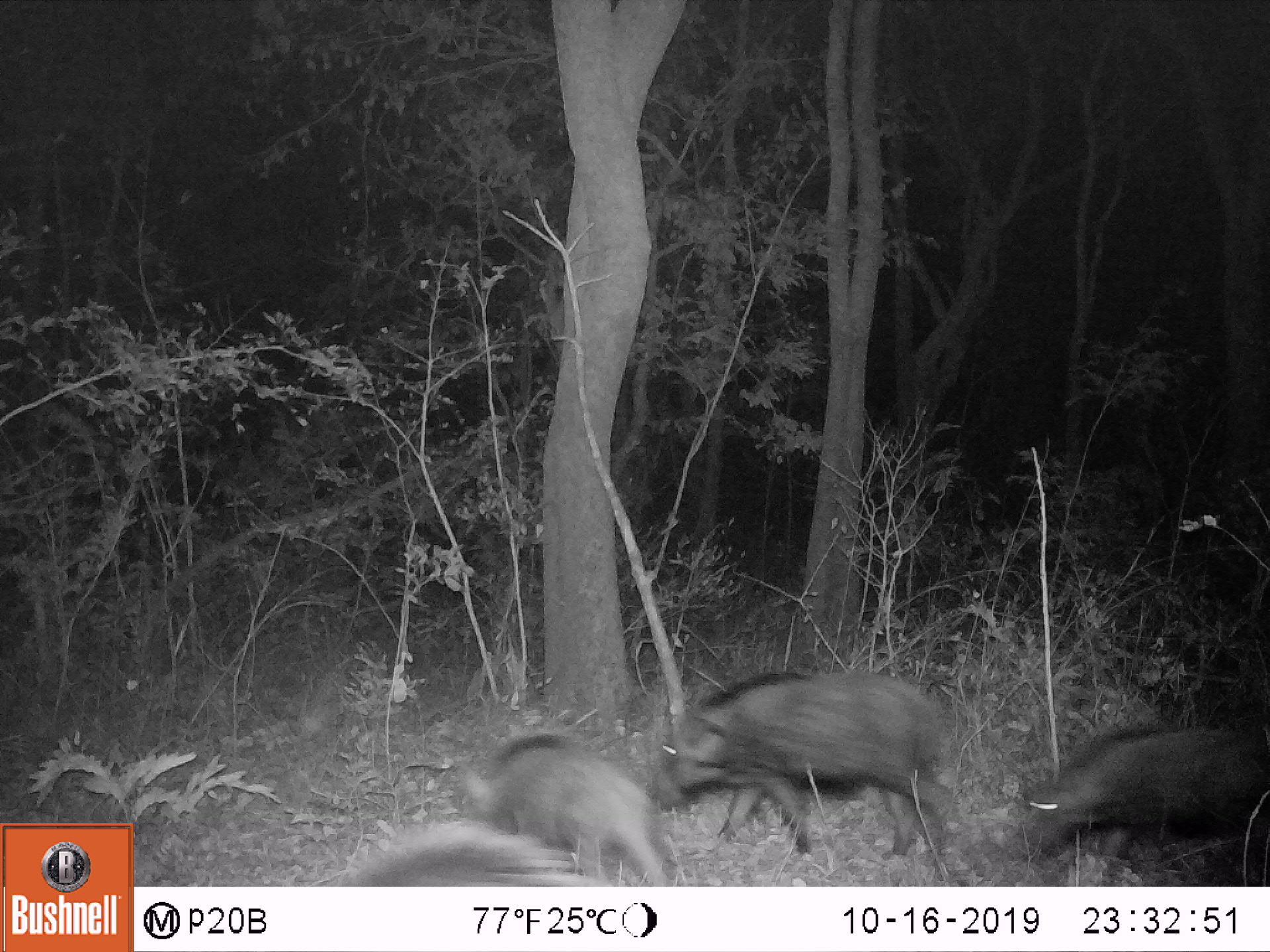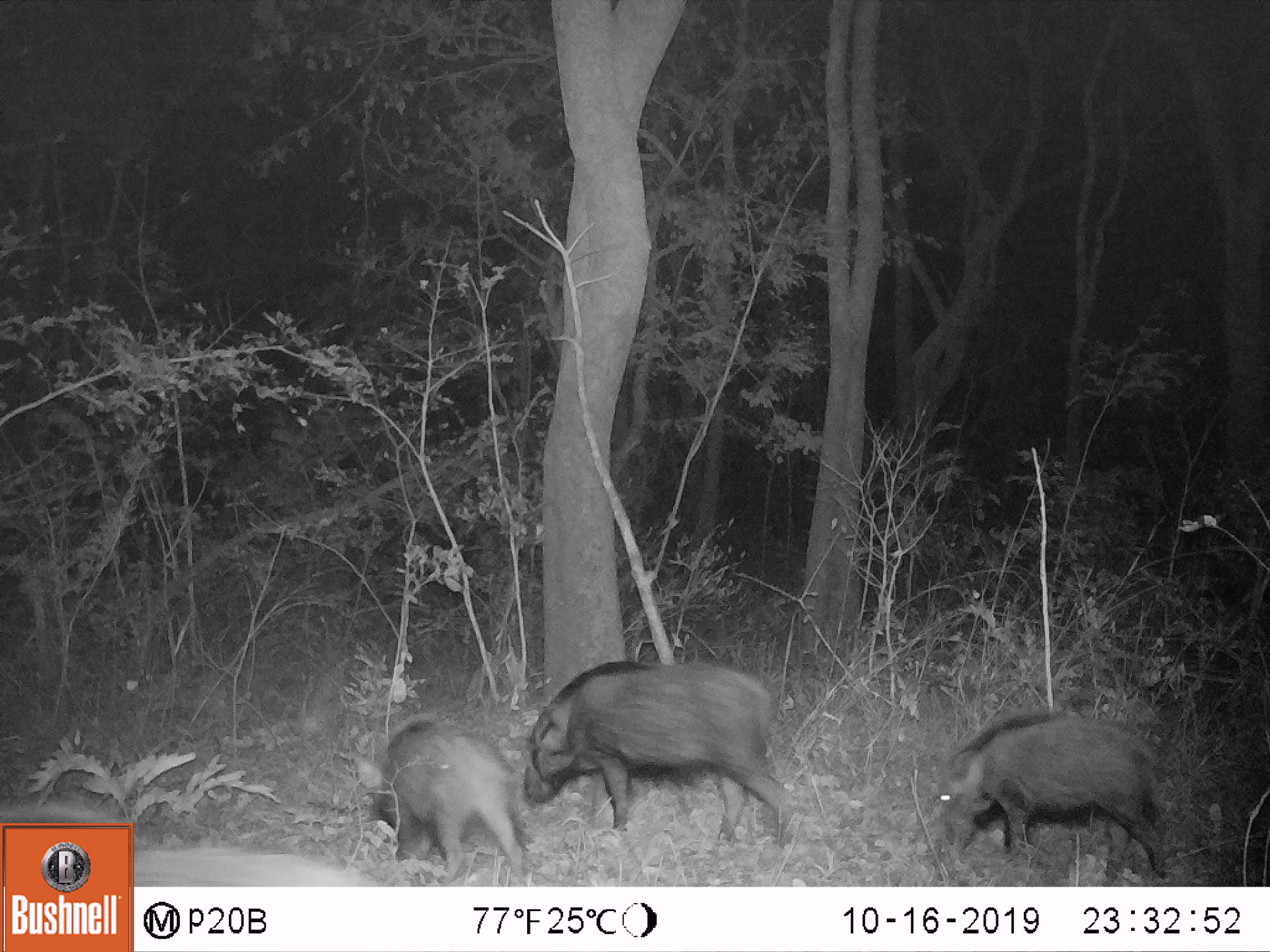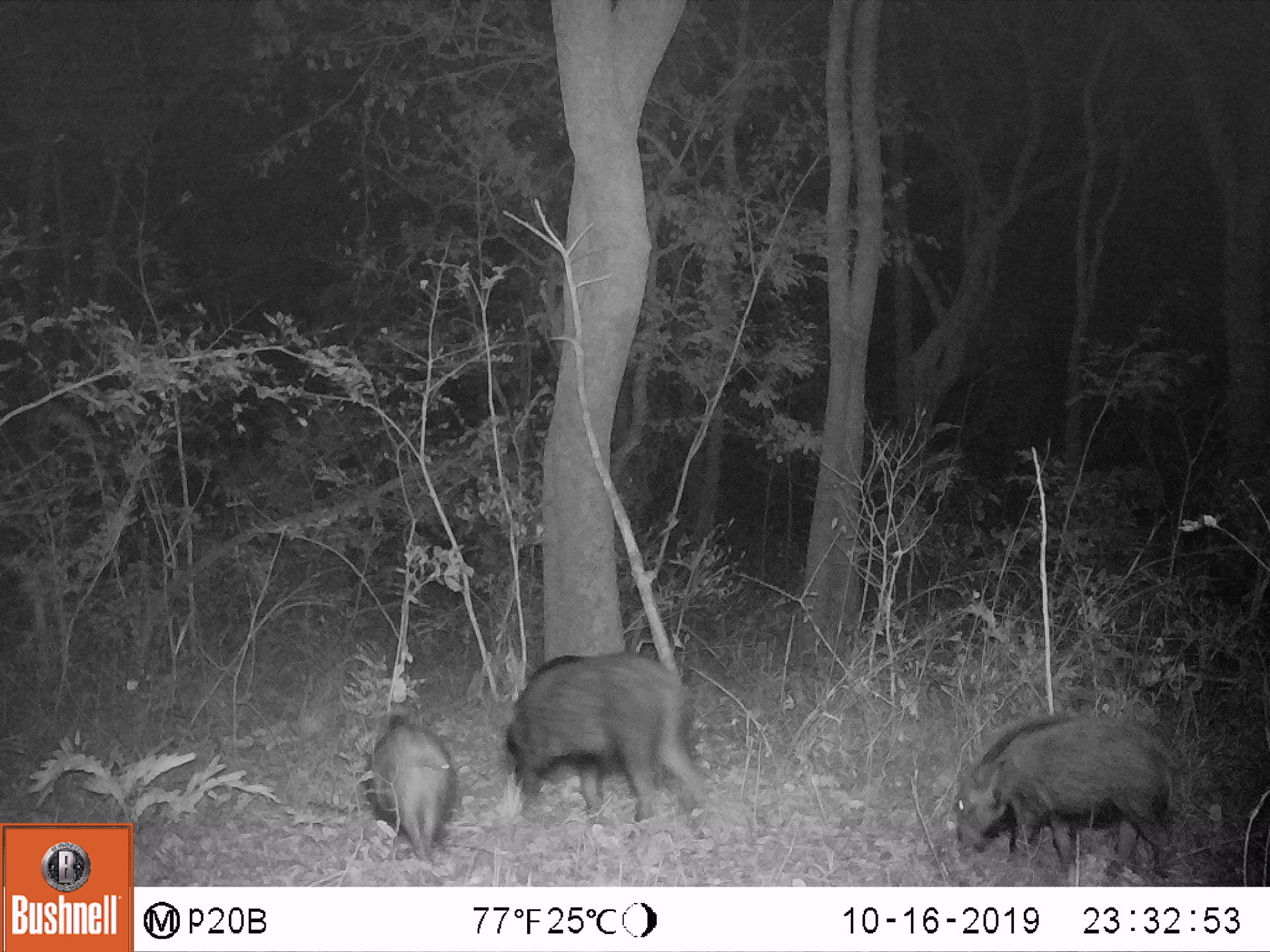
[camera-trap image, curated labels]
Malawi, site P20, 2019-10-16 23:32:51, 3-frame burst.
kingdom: Animalia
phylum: Chordata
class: Mammalia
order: Artiodactyla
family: Suidae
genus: Potamochoerus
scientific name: Potamochoerus larvatus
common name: bushpig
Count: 4.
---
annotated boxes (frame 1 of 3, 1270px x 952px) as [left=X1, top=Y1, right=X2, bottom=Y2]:
bushpig: [left=646, top=670, right=966, bottom=867]; [left=1006, top=715, right=1269, bottom=881]; [left=459, top=728, right=675, bottom=882]; [left=324, top=817, right=614, bottom=885]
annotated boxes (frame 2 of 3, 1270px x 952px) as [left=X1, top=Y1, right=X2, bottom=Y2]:
bushpig: [left=519, top=657, right=797, bottom=851]; [left=921, top=702, right=1169, bottom=881]; [left=352, top=714, right=532, bottom=878]; [left=135, top=831, right=383, bottom=886]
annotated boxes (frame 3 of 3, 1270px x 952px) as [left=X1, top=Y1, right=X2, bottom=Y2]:
bushpig: [left=501, top=648, right=725, bottom=848]; [left=946, top=706, right=1184, bottom=882]; [left=355, top=710, right=459, bottom=868]